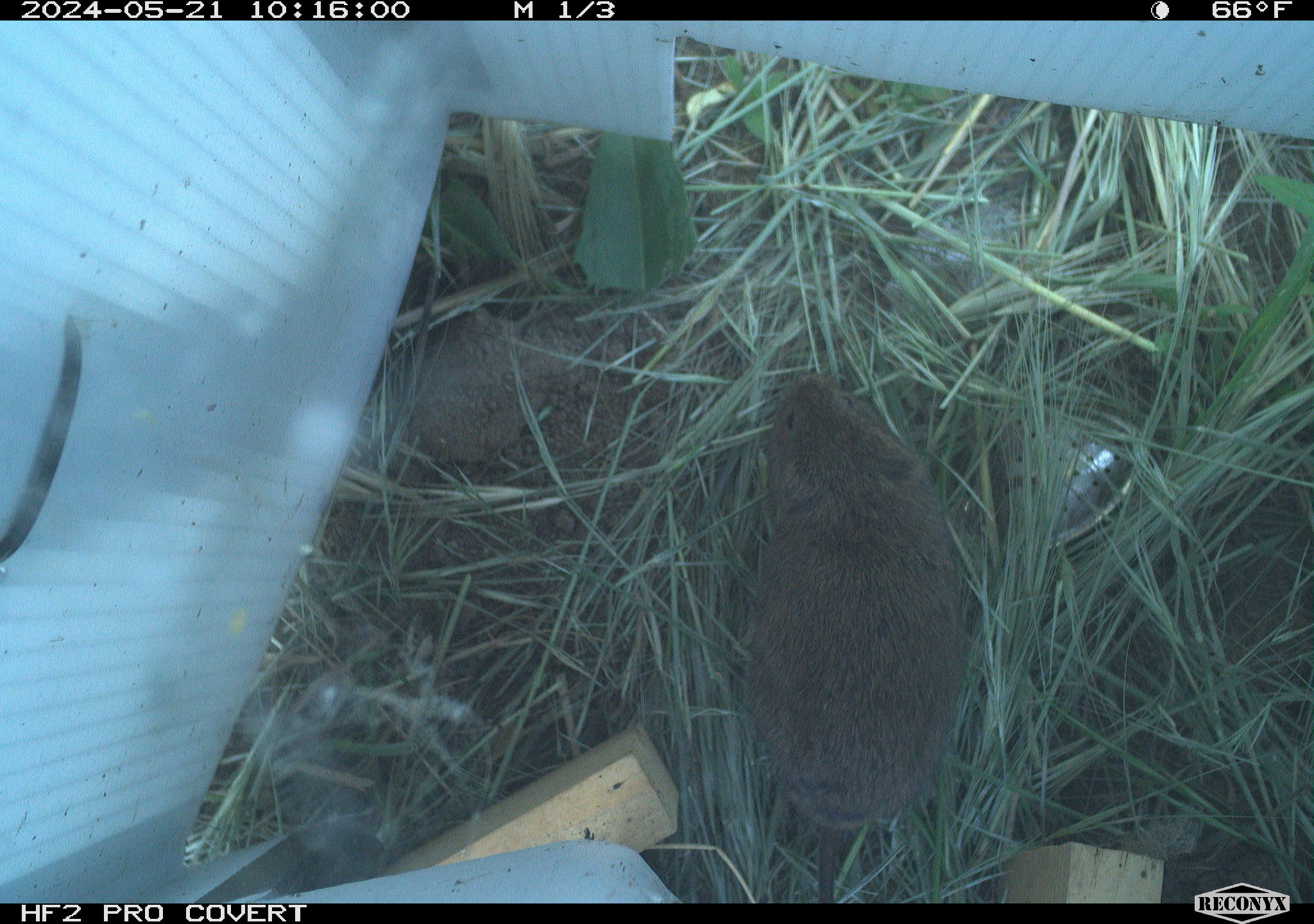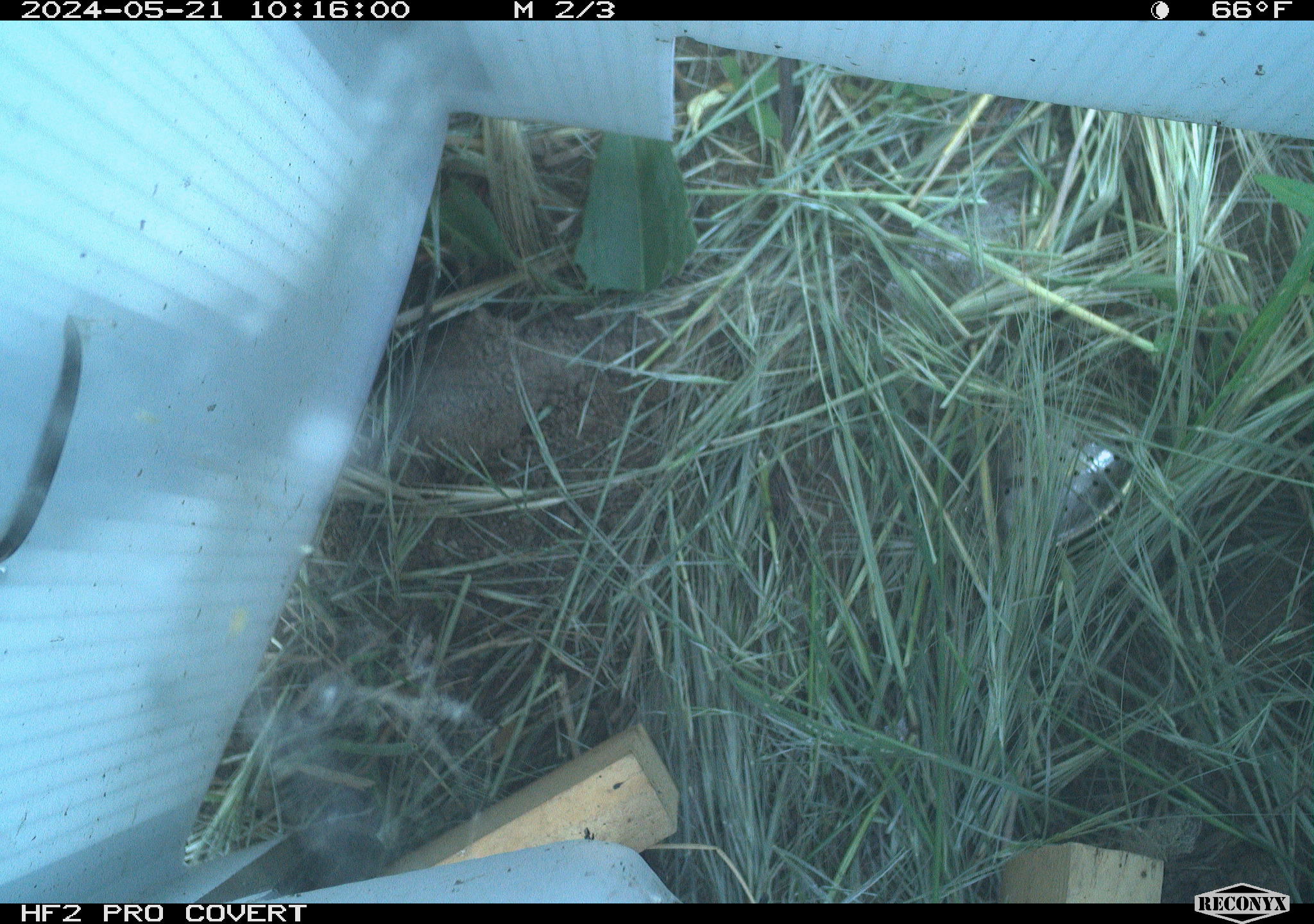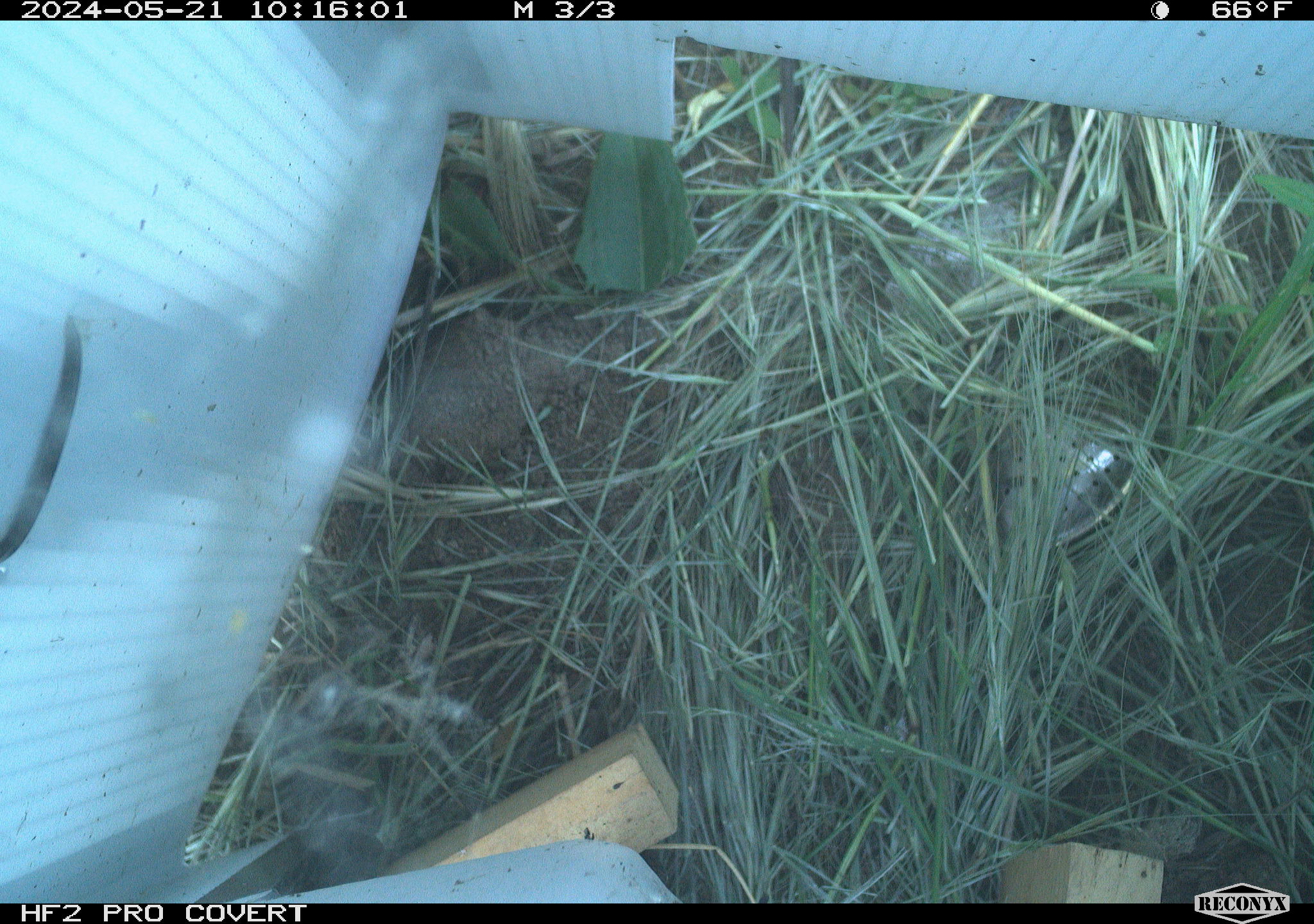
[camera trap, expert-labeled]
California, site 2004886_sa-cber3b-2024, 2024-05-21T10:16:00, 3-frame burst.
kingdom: Animalia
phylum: Chordata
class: Mammalia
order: Rodentia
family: Cricetidae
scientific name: Arvicolinae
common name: voles, lemmings, and muskrats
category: arvicolinae subfamily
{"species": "arvicolinae subfamily (voles, lemmings, and muskrats) (Arvicolinae)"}